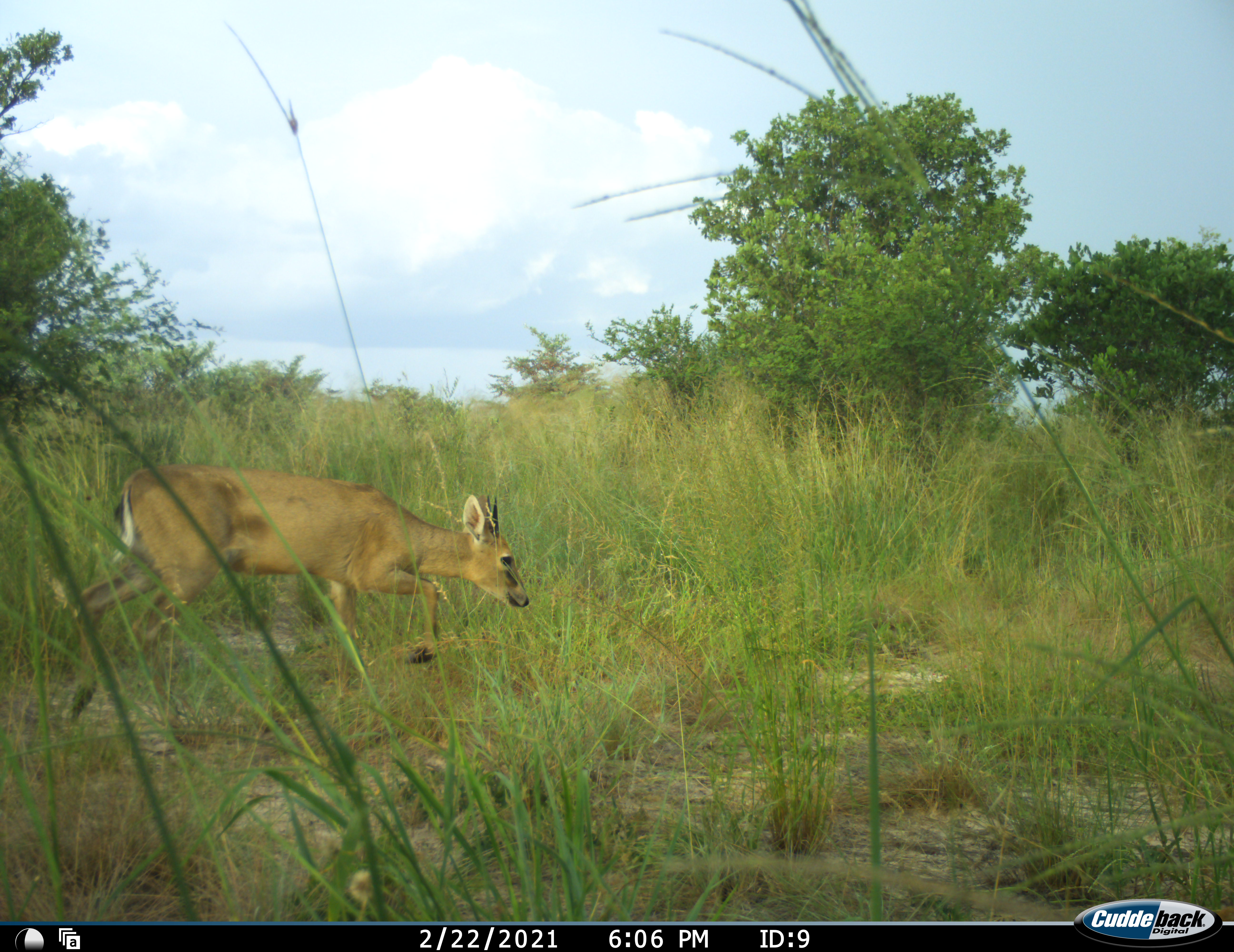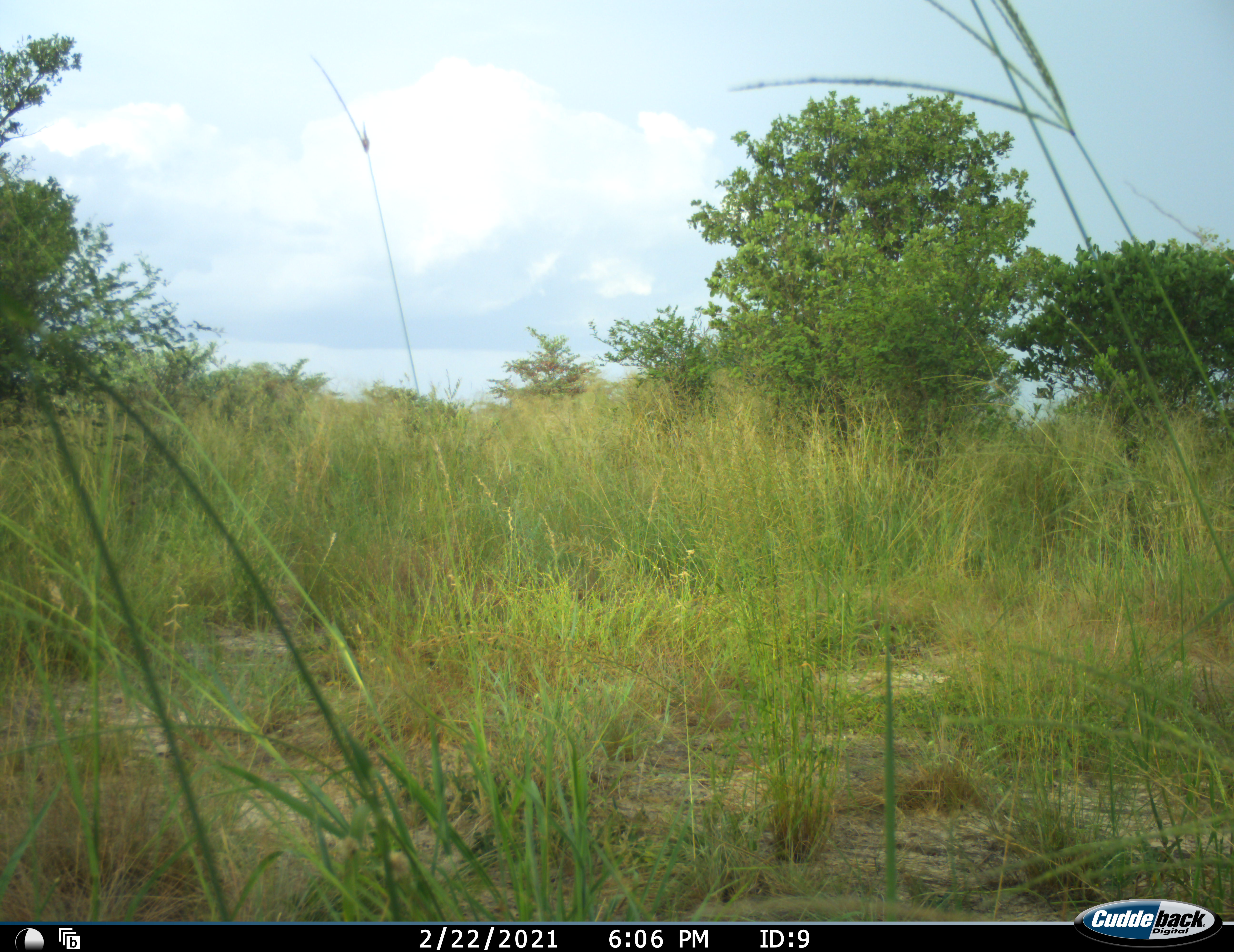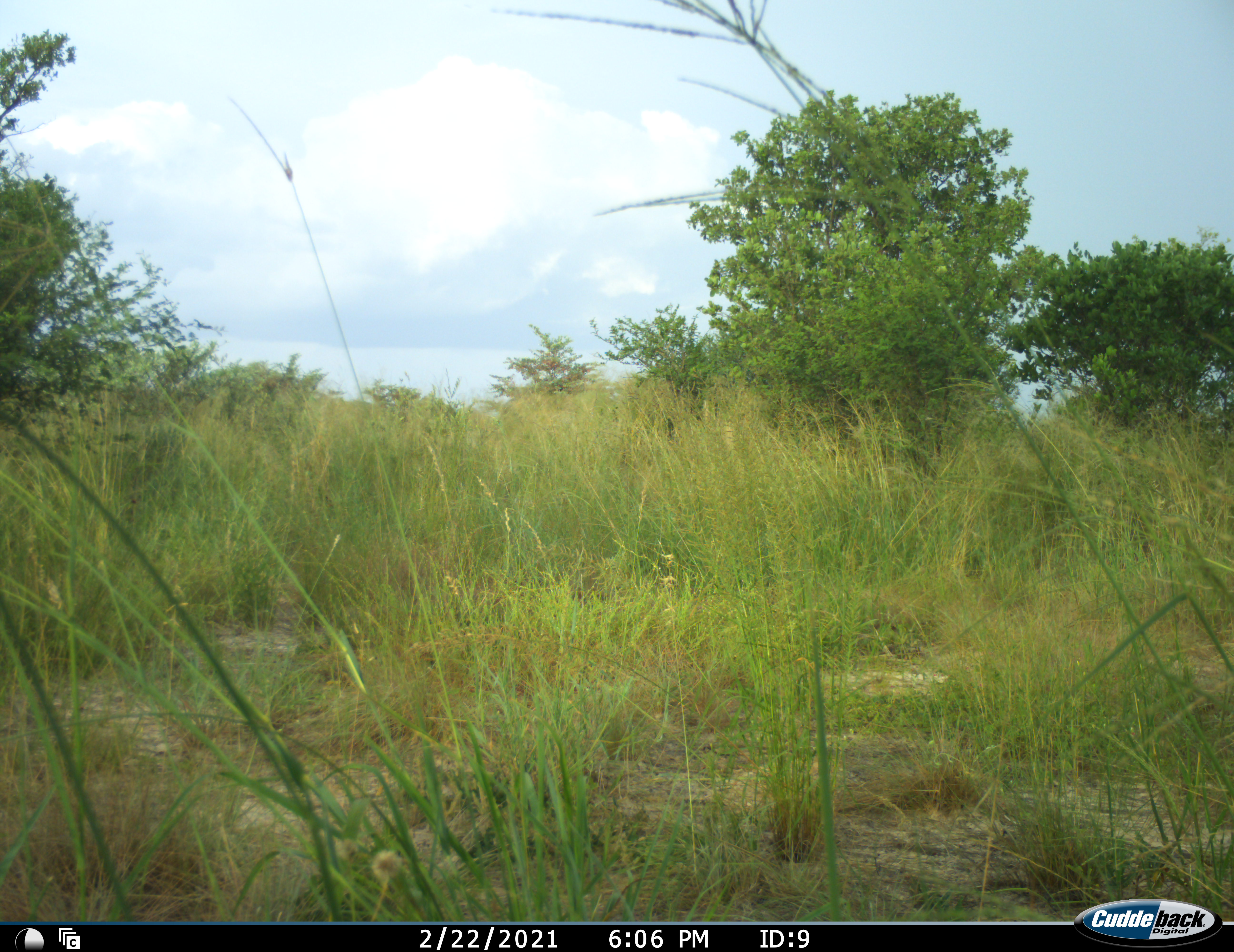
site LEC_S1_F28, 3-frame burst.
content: unidentified animal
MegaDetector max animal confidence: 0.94